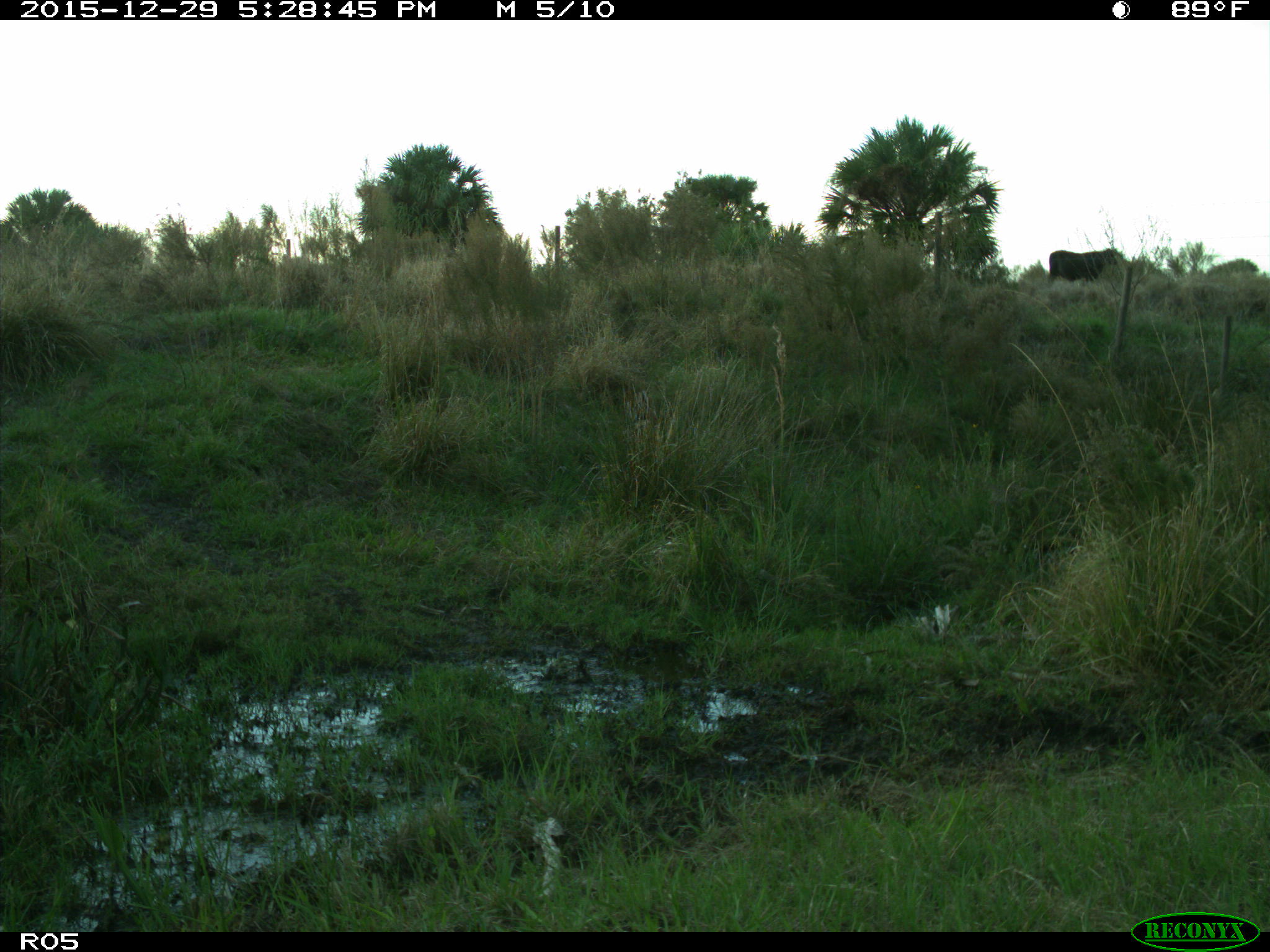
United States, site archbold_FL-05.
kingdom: Animalia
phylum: Chordata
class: Mammalia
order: Artiodactyla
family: Bovidae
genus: Bos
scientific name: Bos taurus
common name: domestic cow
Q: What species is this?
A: Bos taurus (domestic cow).